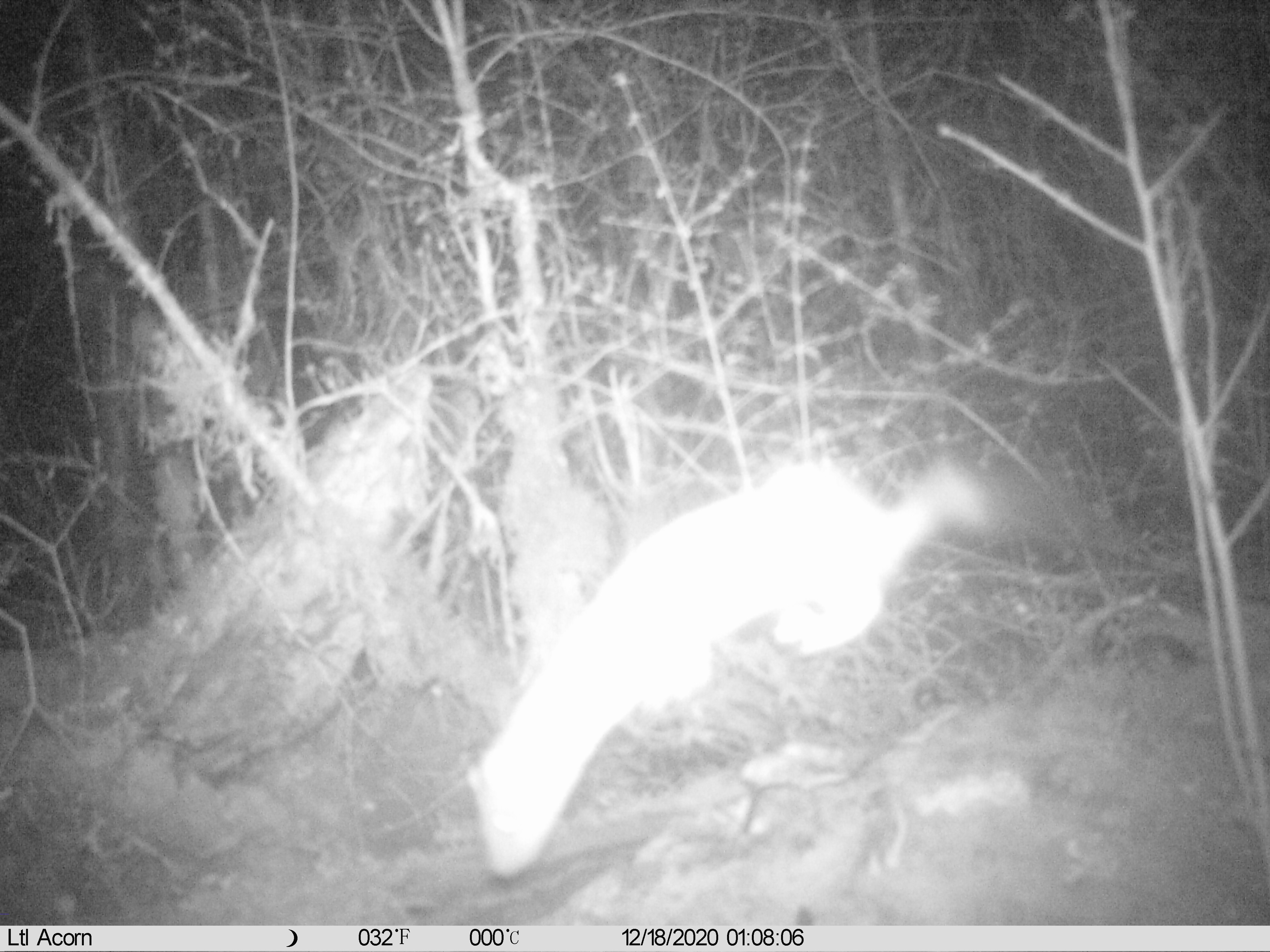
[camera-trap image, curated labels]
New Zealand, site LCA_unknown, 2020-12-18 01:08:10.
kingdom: Animalia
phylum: Chordata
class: Mammalia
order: Carnivora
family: Mustelidae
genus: Mustela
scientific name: Mustela erminea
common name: stoat